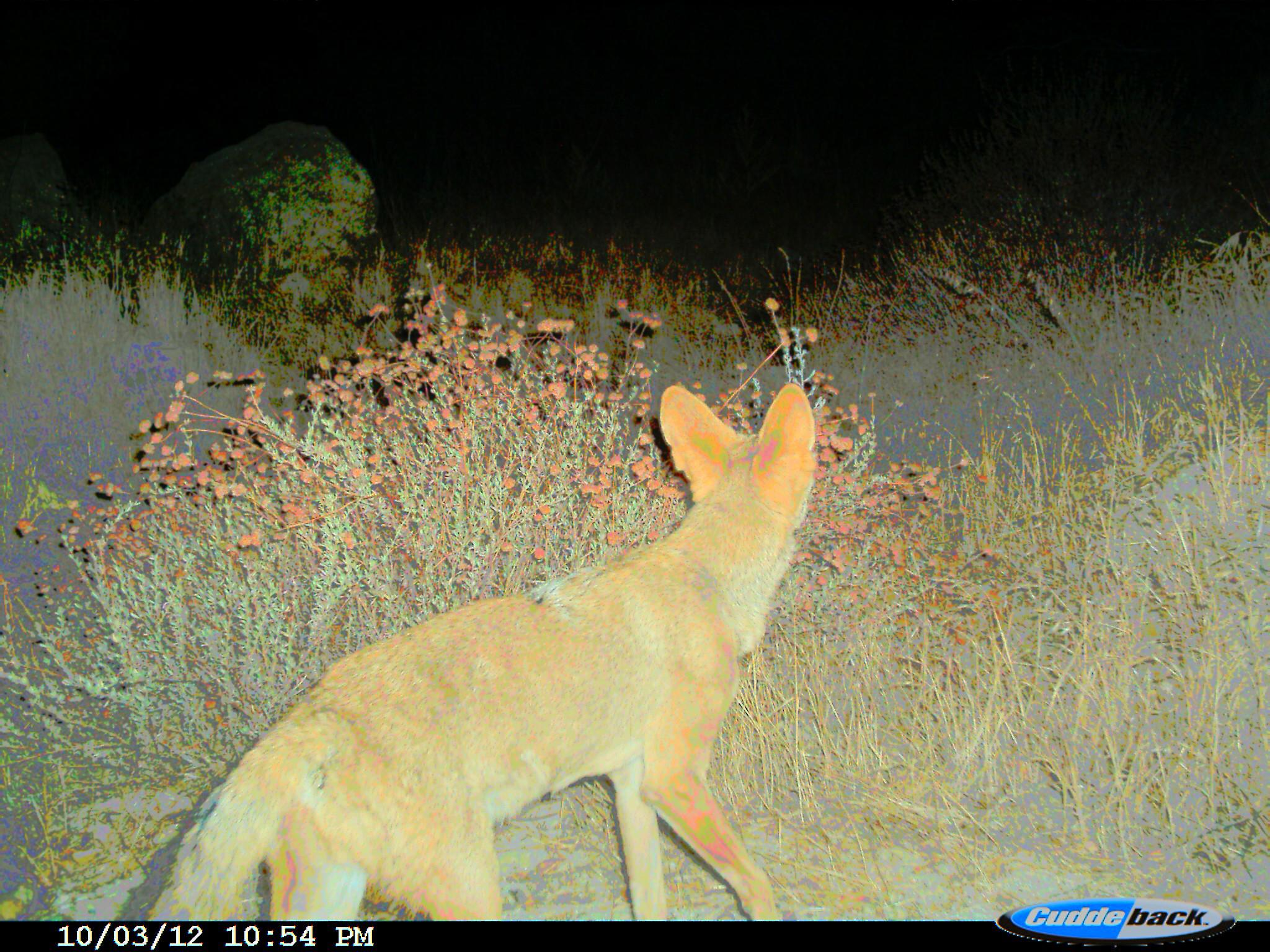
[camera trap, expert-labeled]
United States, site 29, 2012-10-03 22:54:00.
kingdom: Animalia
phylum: Chordata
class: Mammalia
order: Carnivora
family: Canidae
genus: Canis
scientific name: Canis latrans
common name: coyote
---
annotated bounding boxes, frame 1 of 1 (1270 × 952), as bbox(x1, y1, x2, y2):
coyote: bbox(147, 383, 827, 919)